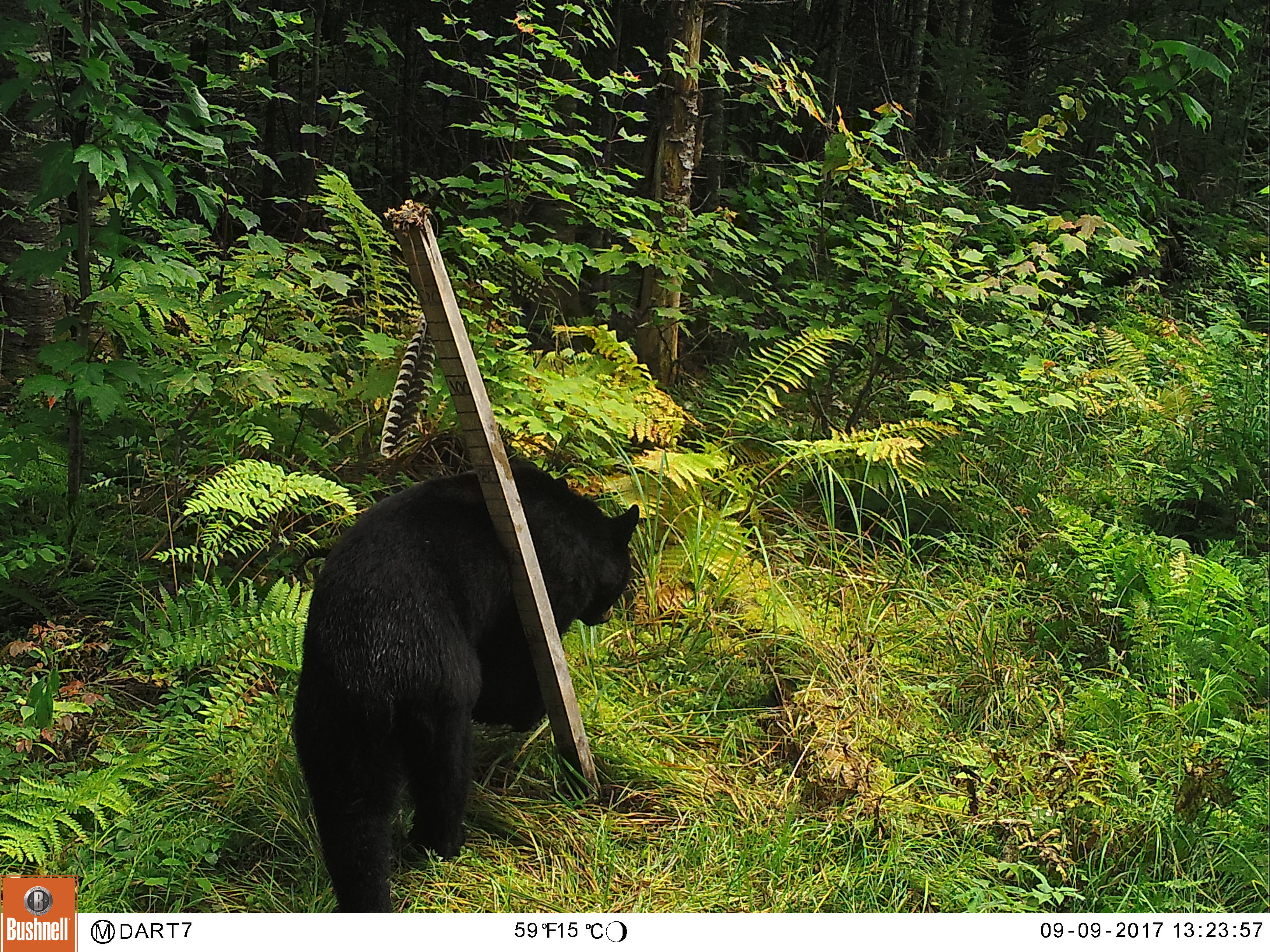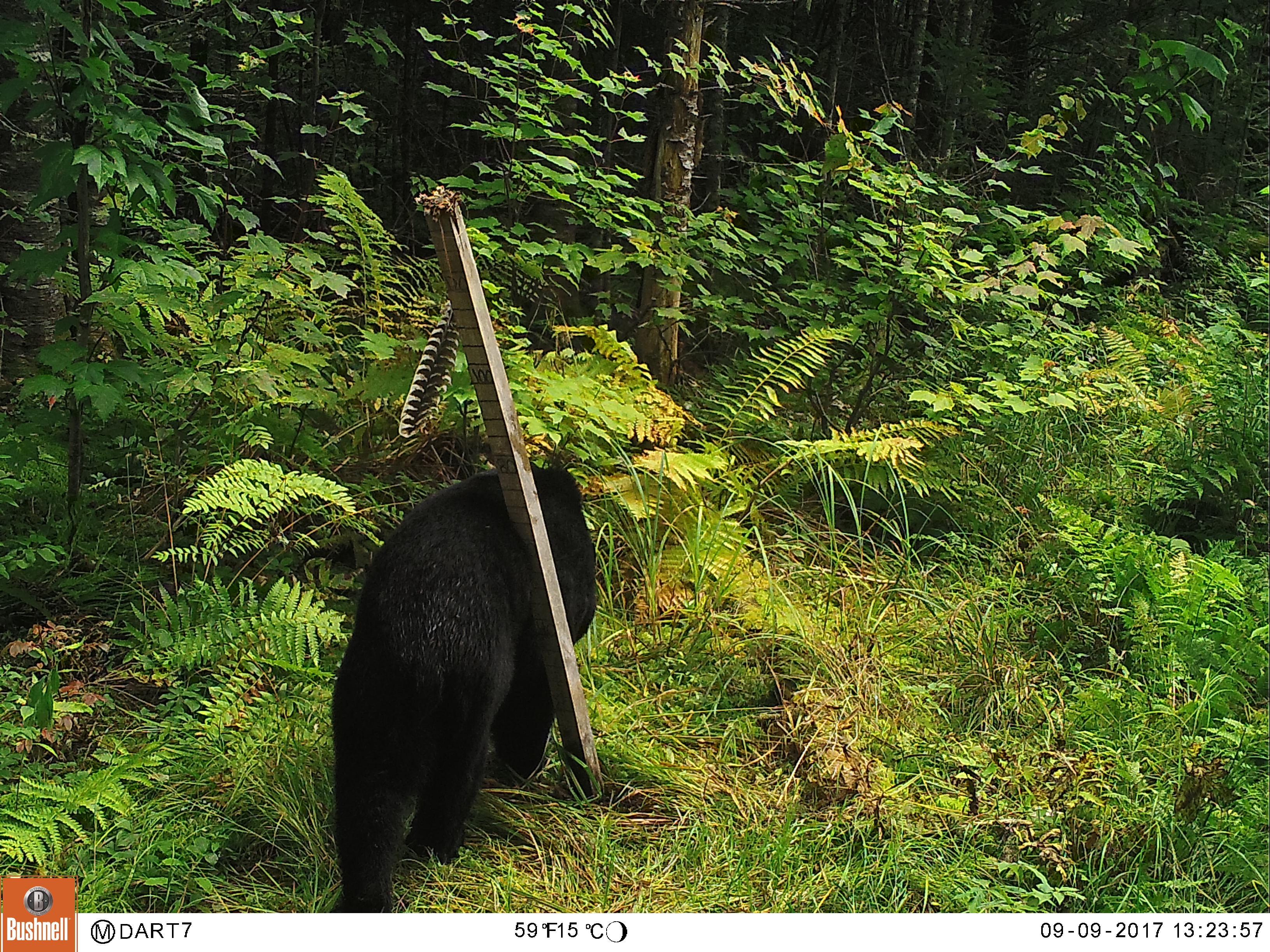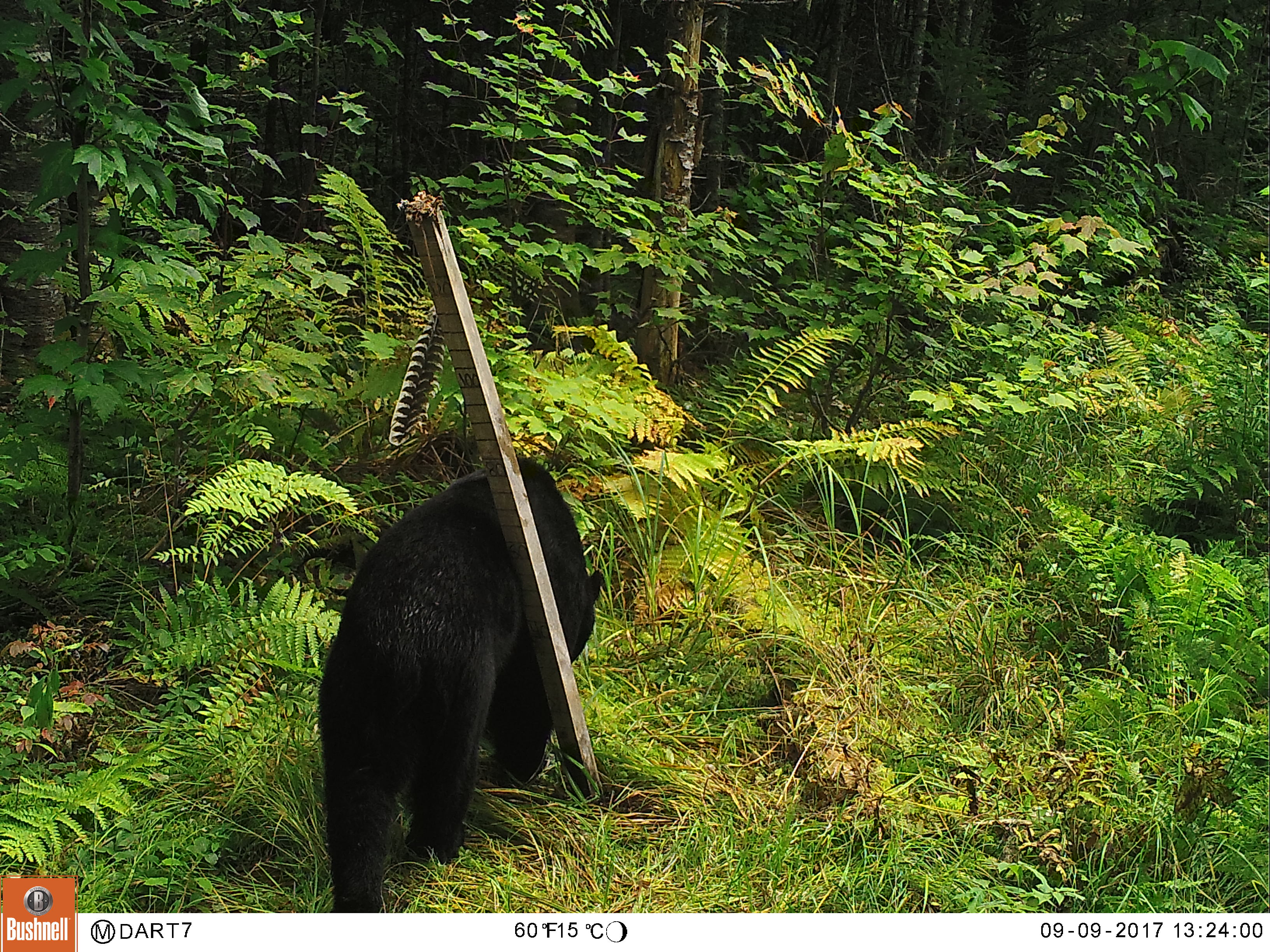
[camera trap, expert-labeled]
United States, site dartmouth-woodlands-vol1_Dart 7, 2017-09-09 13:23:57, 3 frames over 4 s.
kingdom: Animalia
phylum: Chordata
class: Mammalia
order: Carnivora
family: Ursidae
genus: Ursus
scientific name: Ursus americanus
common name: black bear